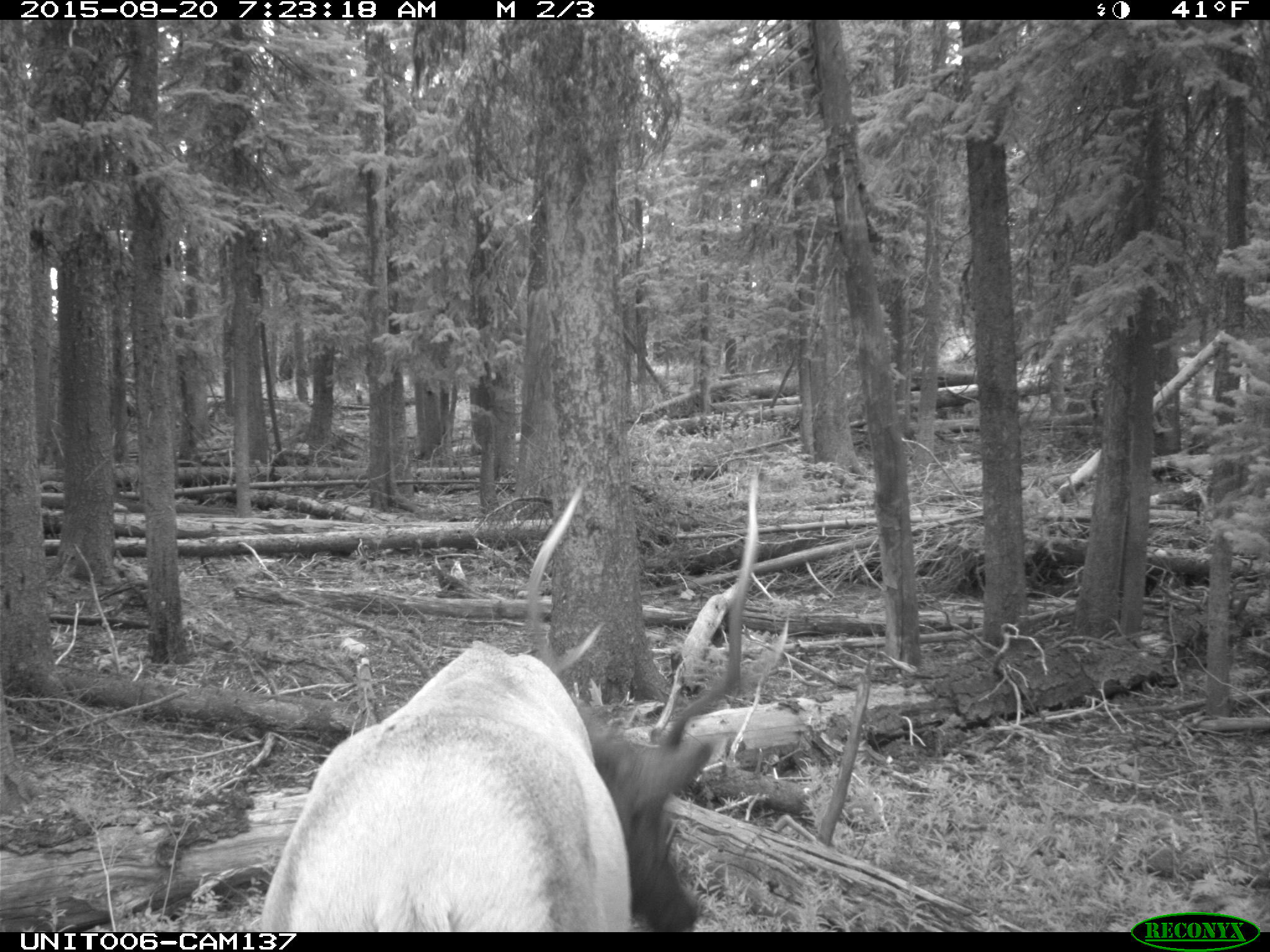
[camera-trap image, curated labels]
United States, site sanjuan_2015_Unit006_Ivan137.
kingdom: Animalia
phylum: Chordata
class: Mammalia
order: Artiodactyla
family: Cervidae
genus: Cervus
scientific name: Cervus elaphus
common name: red deer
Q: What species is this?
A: Cervus elaphus (red deer).